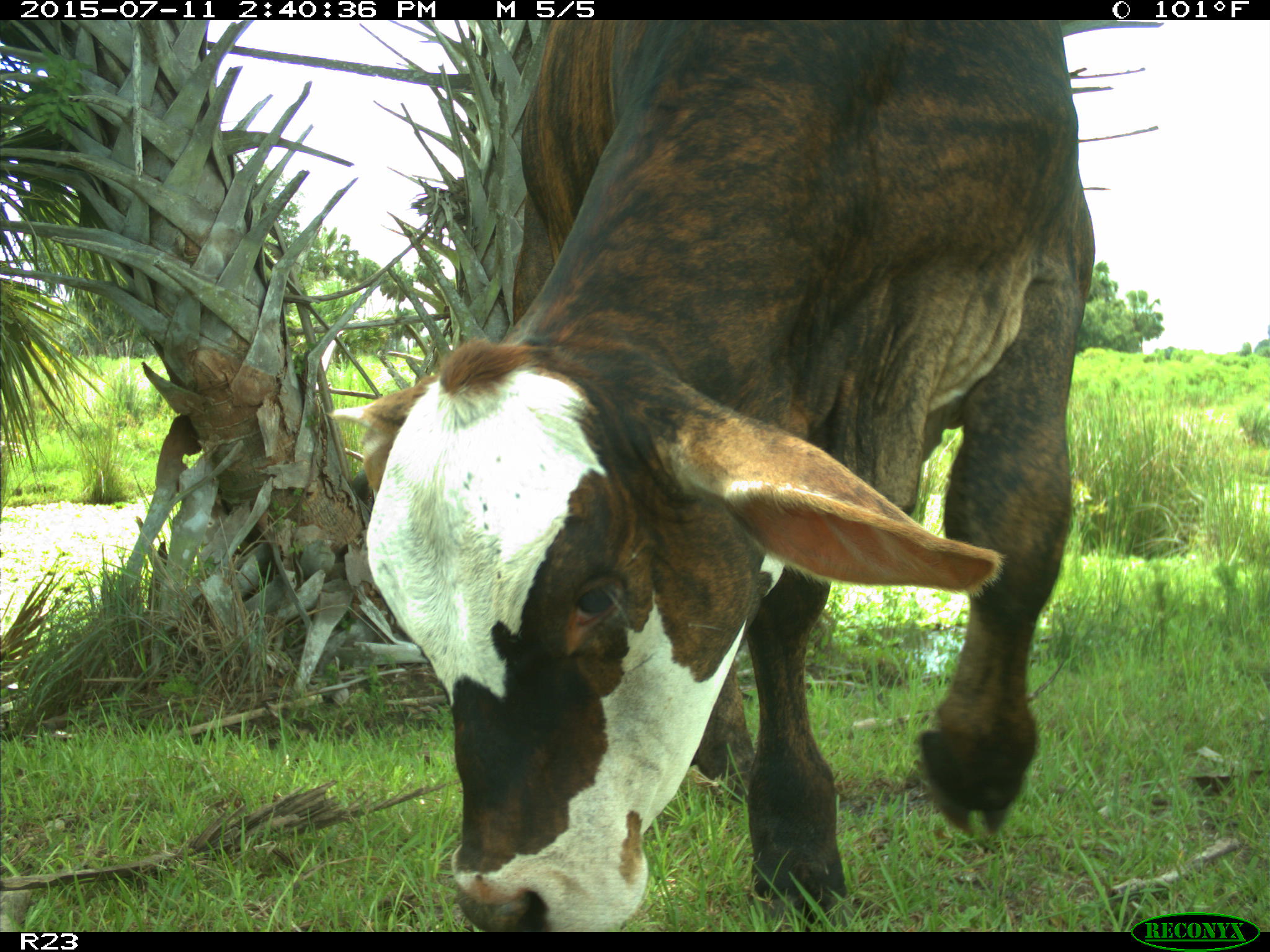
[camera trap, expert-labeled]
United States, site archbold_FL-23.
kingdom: Animalia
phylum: Chordata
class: Mammalia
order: Artiodactyla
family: Bovidae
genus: Bos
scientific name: Bos taurus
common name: domestic cow